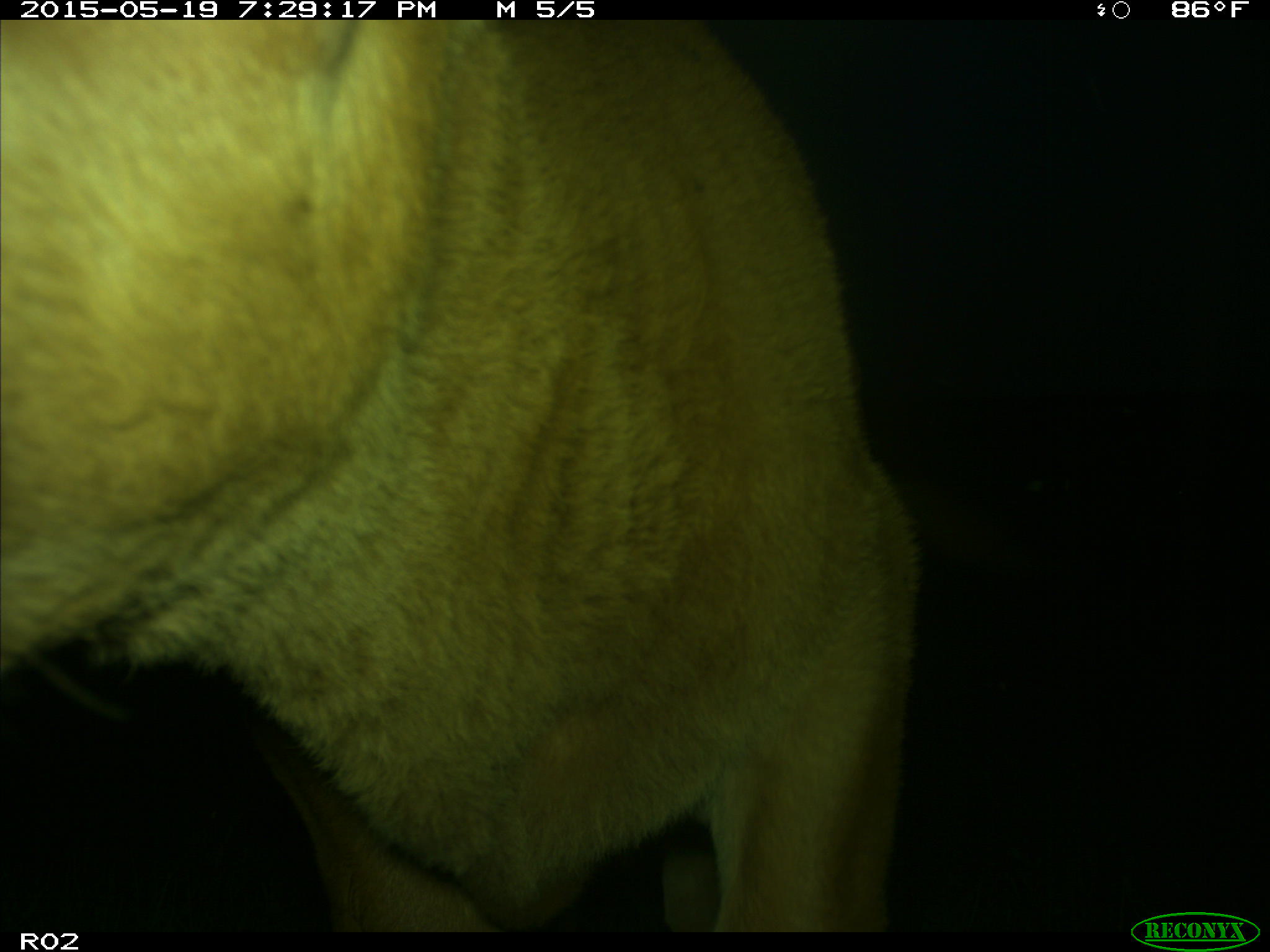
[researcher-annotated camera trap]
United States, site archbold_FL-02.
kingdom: Animalia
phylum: Chordata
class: Mammalia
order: Artiodactyla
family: Bovidae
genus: Bos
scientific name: Bos taurus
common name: domestic cow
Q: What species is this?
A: Bos taurus (domestic cow).